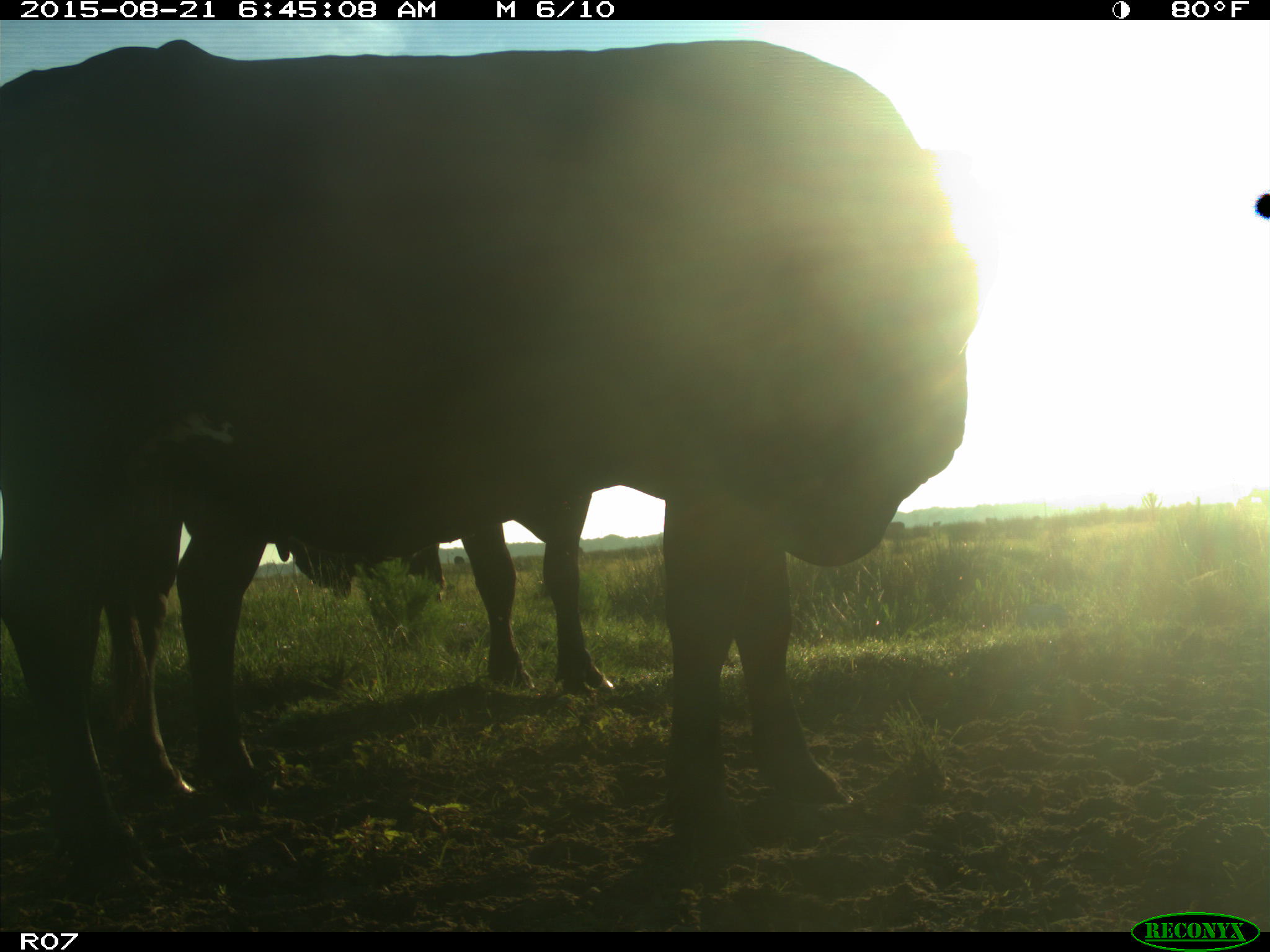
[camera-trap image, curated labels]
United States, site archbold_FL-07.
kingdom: Animalia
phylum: Chordata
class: Mammalia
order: Artiodactyla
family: Bovidae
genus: Bos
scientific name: Bos taurus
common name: domestic cow